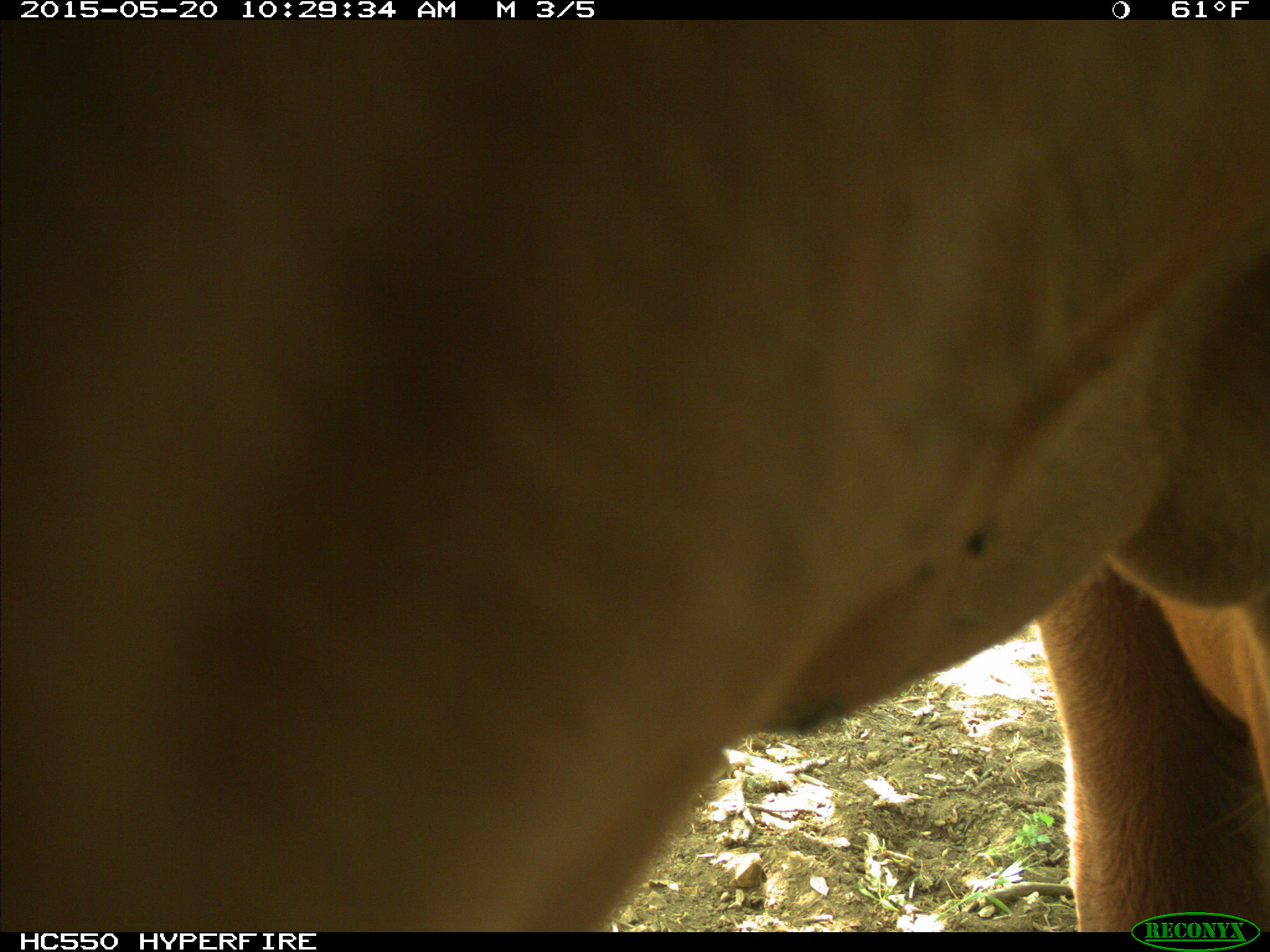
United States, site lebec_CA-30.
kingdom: Animalia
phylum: Chordata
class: Mammalia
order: Artiodactyla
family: Bovidae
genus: Bos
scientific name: Bos taurus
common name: domestic cow